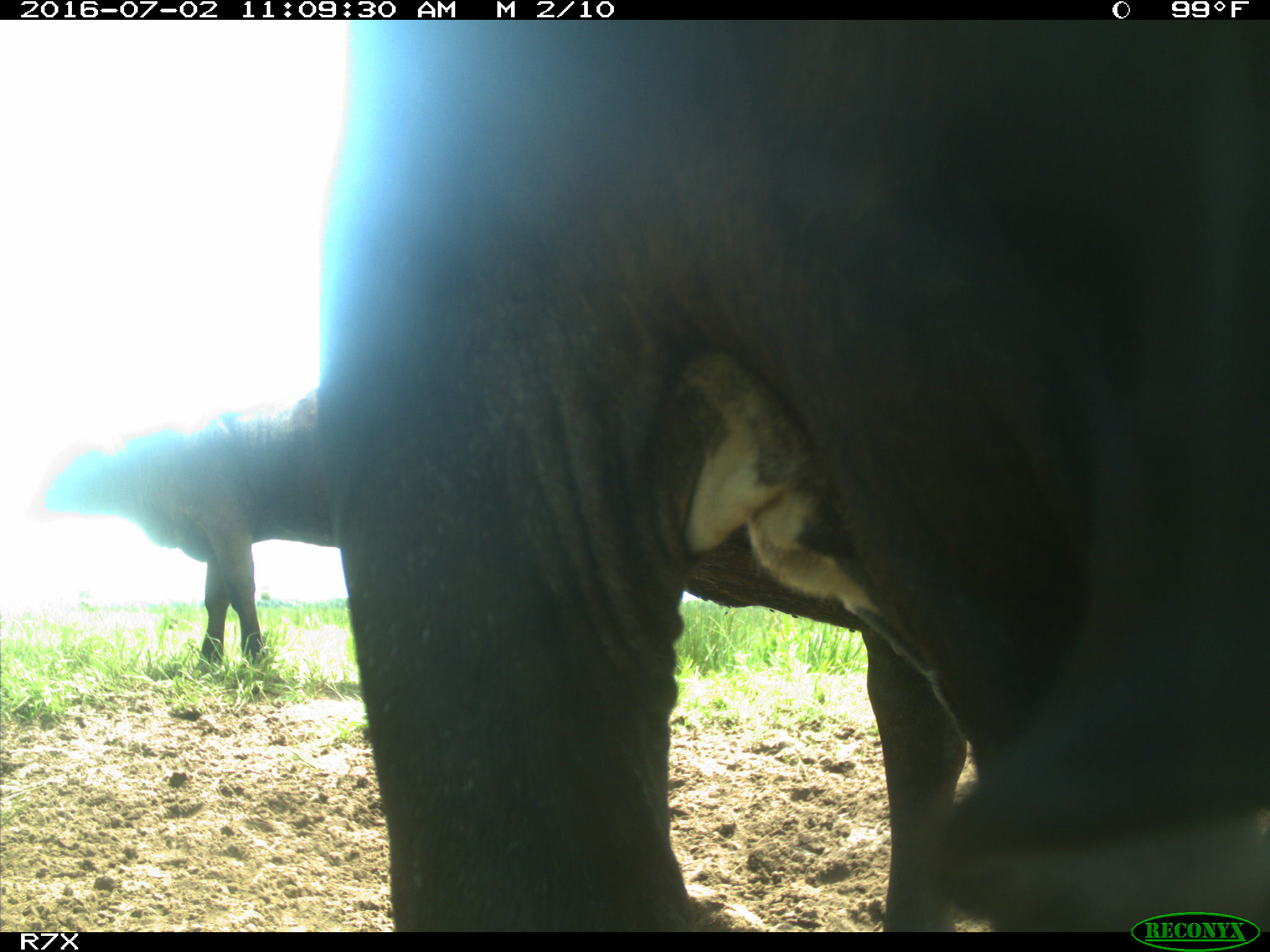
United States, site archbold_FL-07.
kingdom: Animalia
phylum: Chordata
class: Mammalia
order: Artiodactyla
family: Bovidae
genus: Bos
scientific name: Bos taurus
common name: domestic cow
Bos taurus (domestic cow).